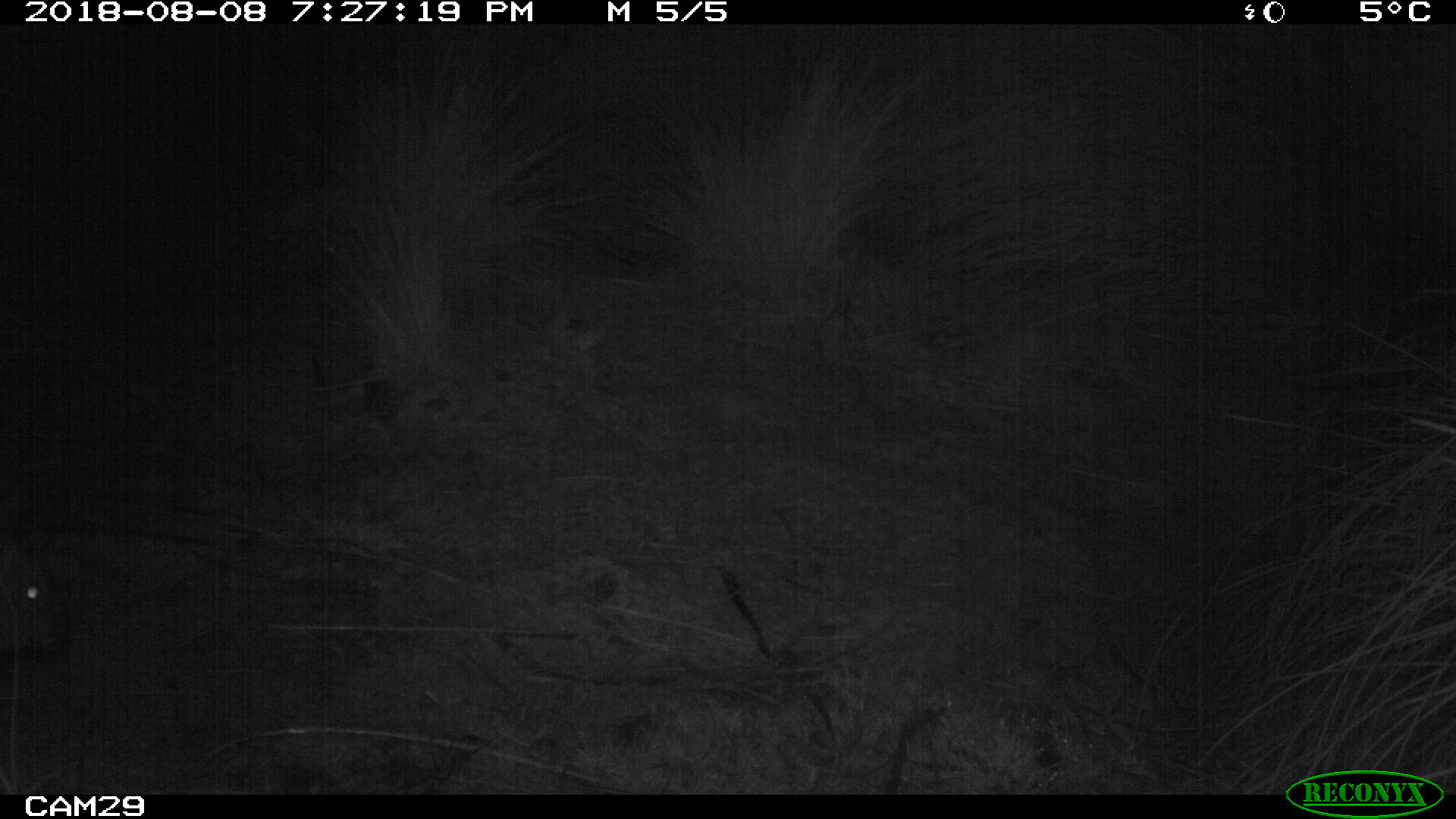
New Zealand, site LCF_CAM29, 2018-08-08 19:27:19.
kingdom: Animalia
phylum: Chordata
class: Mammalia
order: Diprotodontia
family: Macropodidae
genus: Notamacropus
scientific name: Notamacropus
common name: wallaby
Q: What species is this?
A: Wallaby (Notamacropus).